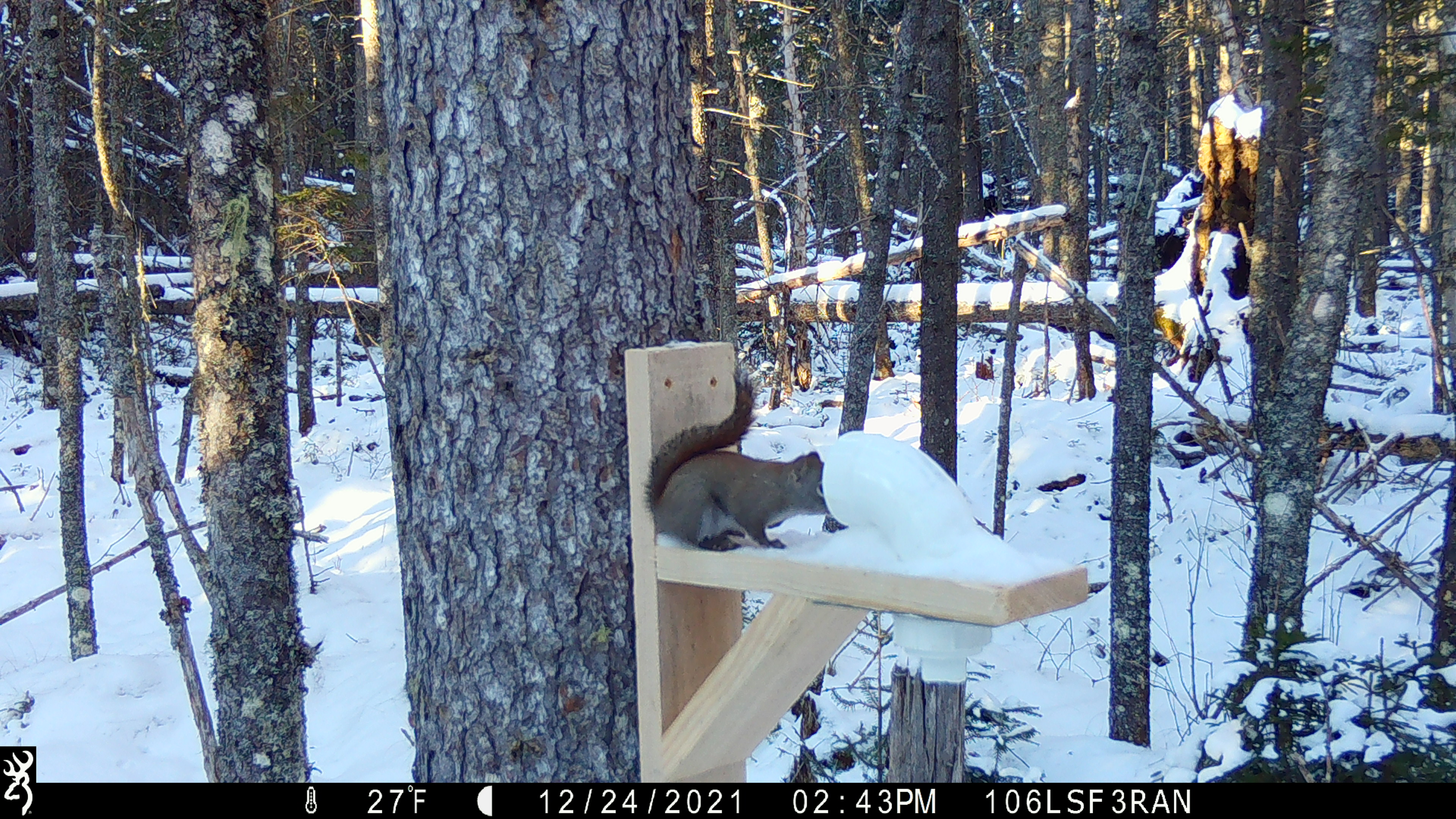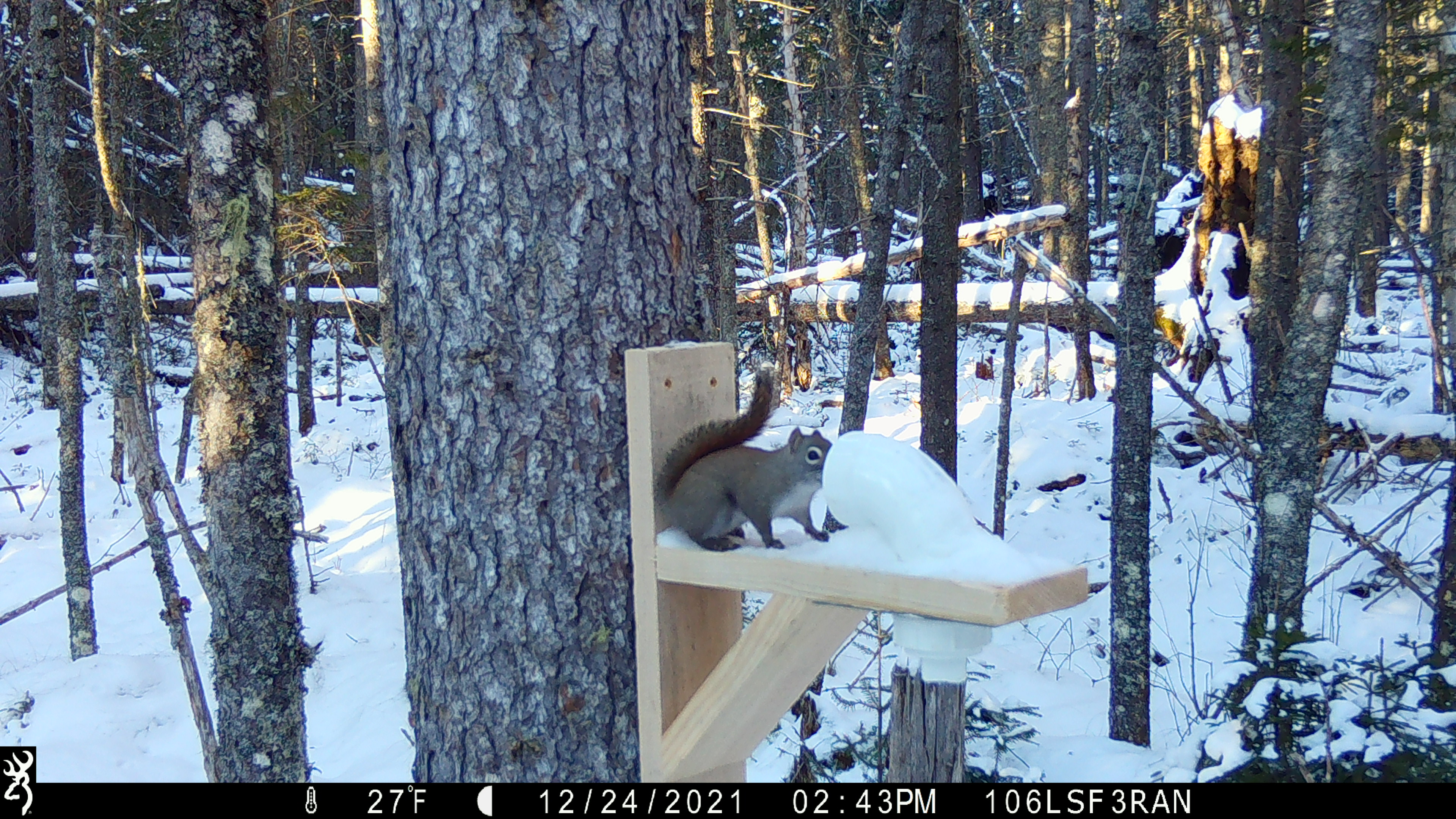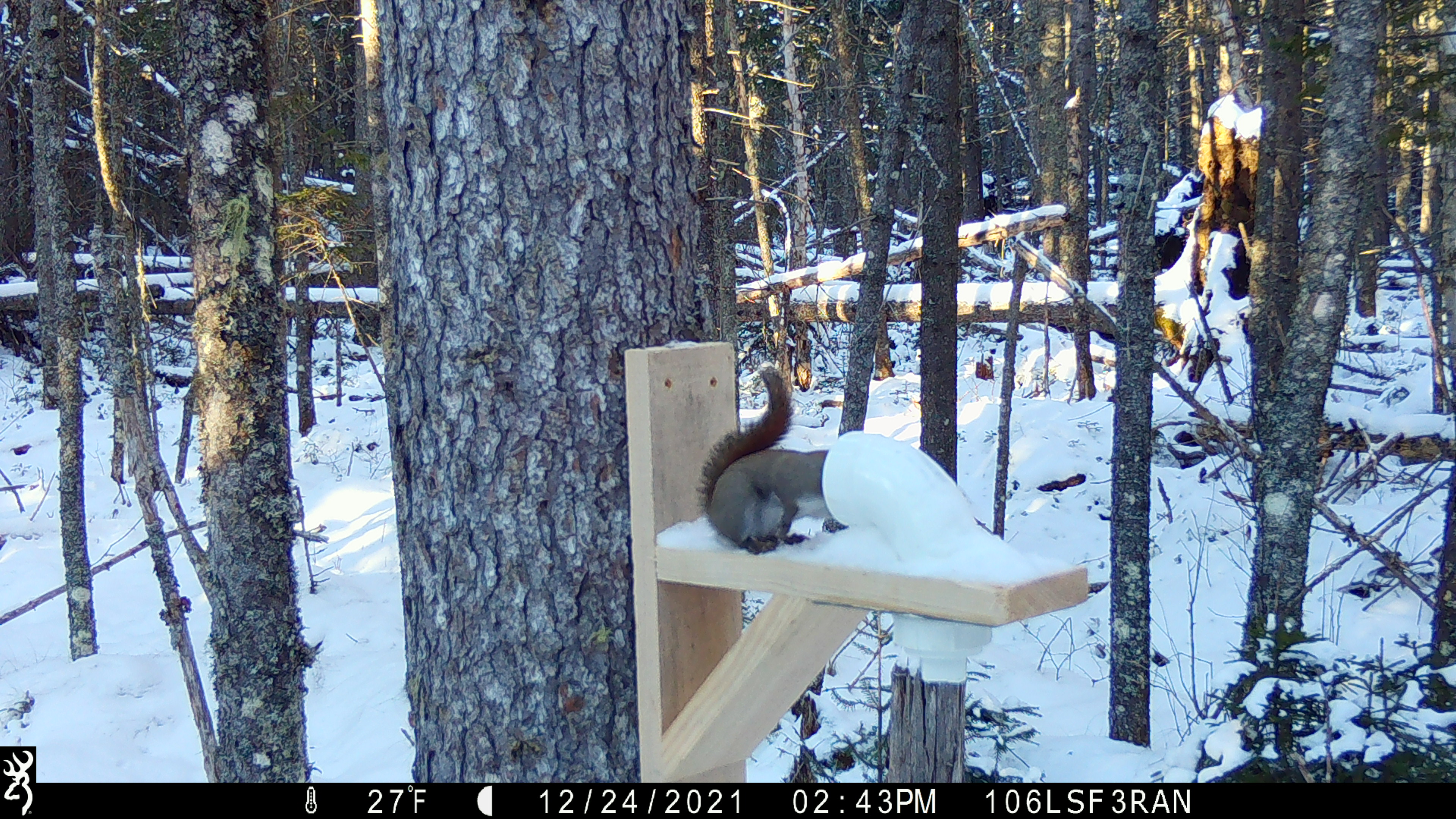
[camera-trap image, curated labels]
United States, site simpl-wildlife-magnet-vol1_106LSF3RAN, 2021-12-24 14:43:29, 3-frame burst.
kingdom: Animalia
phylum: Chordata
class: Mammalia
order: Rodentia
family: Sciuridae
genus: Tamiasciurus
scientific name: Tamiasciurus hudsonicus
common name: red squirrel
Red squirrel (Tamiasciurus hudsonicus).